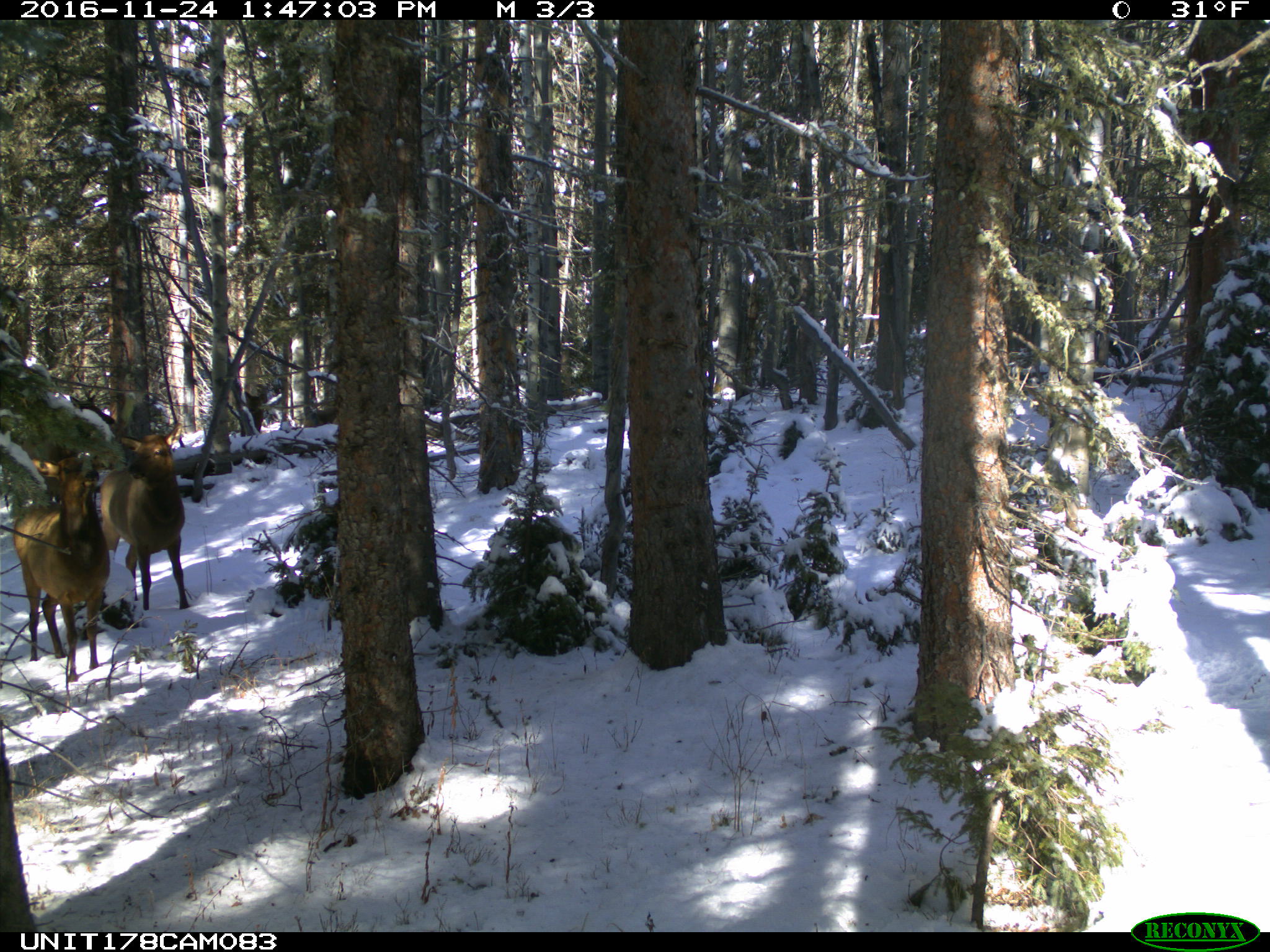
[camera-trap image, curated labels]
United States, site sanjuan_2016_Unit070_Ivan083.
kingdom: Animalia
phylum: Chordata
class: Mammalia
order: Artiodactyla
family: Cervidae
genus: Cervus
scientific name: Cervus elaphus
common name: red deer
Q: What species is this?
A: Cervus elaphus (red deer).